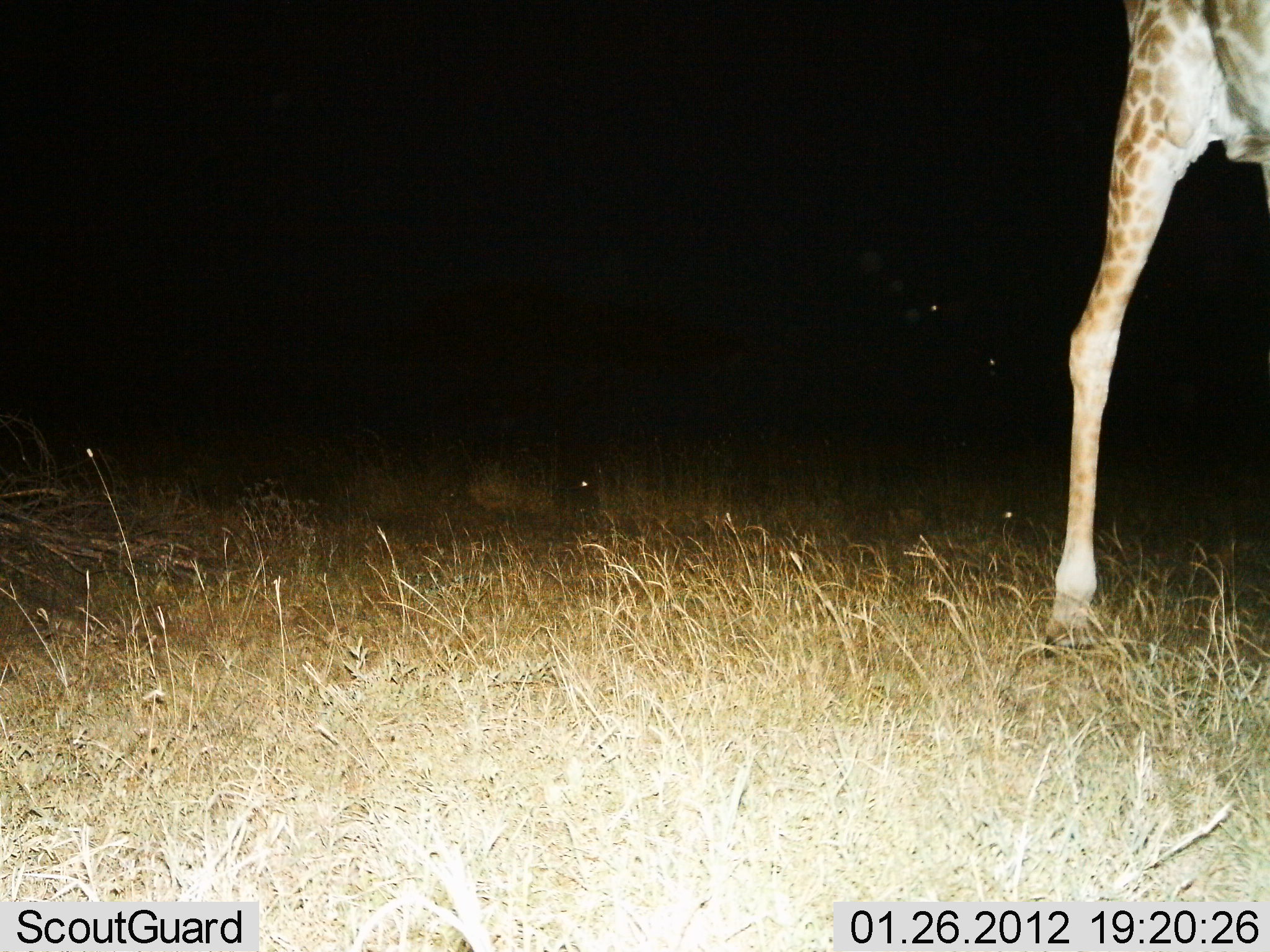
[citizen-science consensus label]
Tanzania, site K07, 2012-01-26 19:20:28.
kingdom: Animalia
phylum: Chordata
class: Mammalia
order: Artiodactyla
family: Giraffidae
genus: Giraffa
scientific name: Giraffa camelopardalis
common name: giraffe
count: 1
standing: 80%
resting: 3%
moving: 20%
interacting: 0%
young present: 0%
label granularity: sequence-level